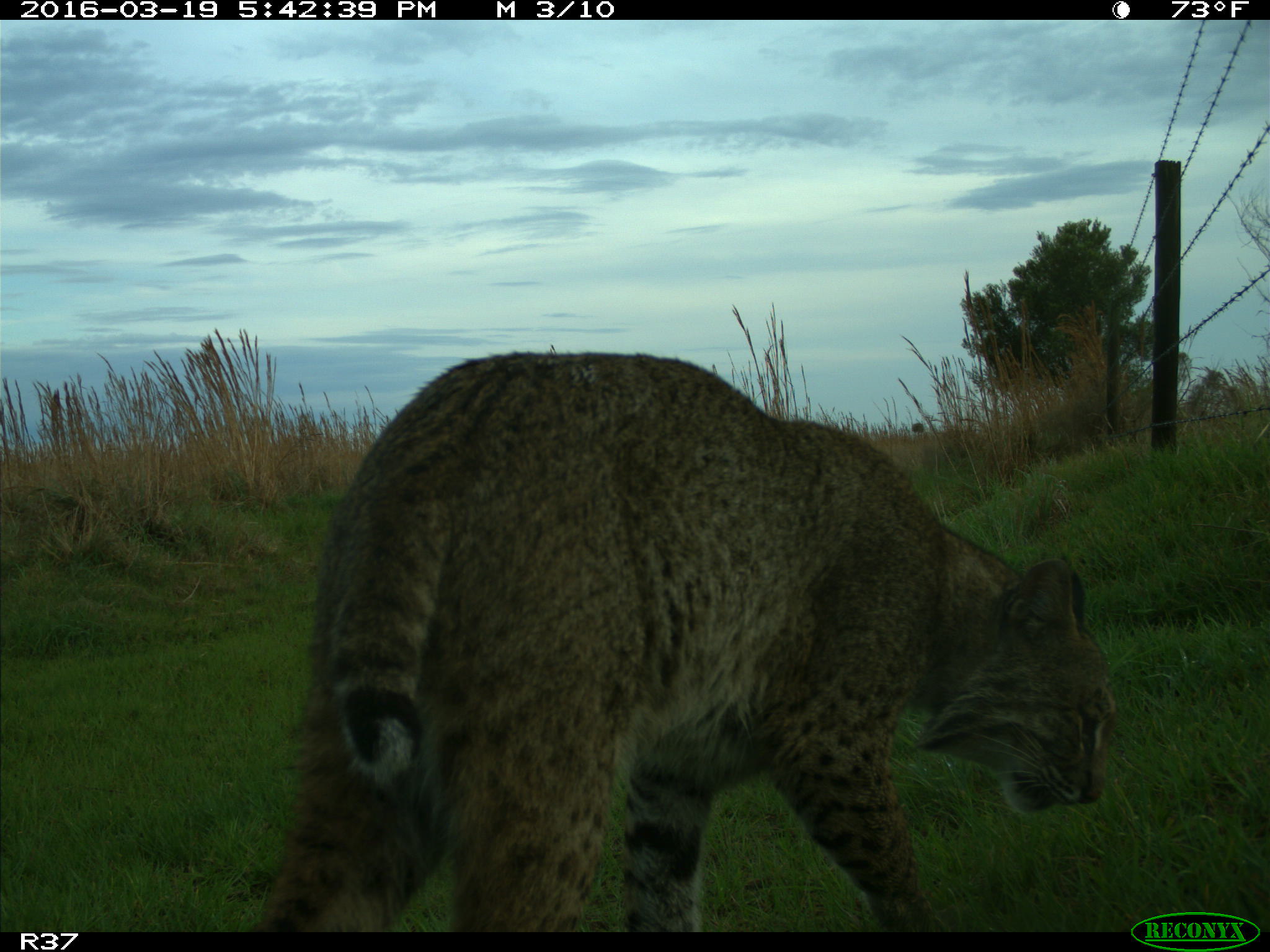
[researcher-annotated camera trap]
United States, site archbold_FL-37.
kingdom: Animalia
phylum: Chordata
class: Mammalia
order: Carnivora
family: Felidae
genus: Lynx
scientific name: Lynx rufus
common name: bobcat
Lynx rufus (bobcat).